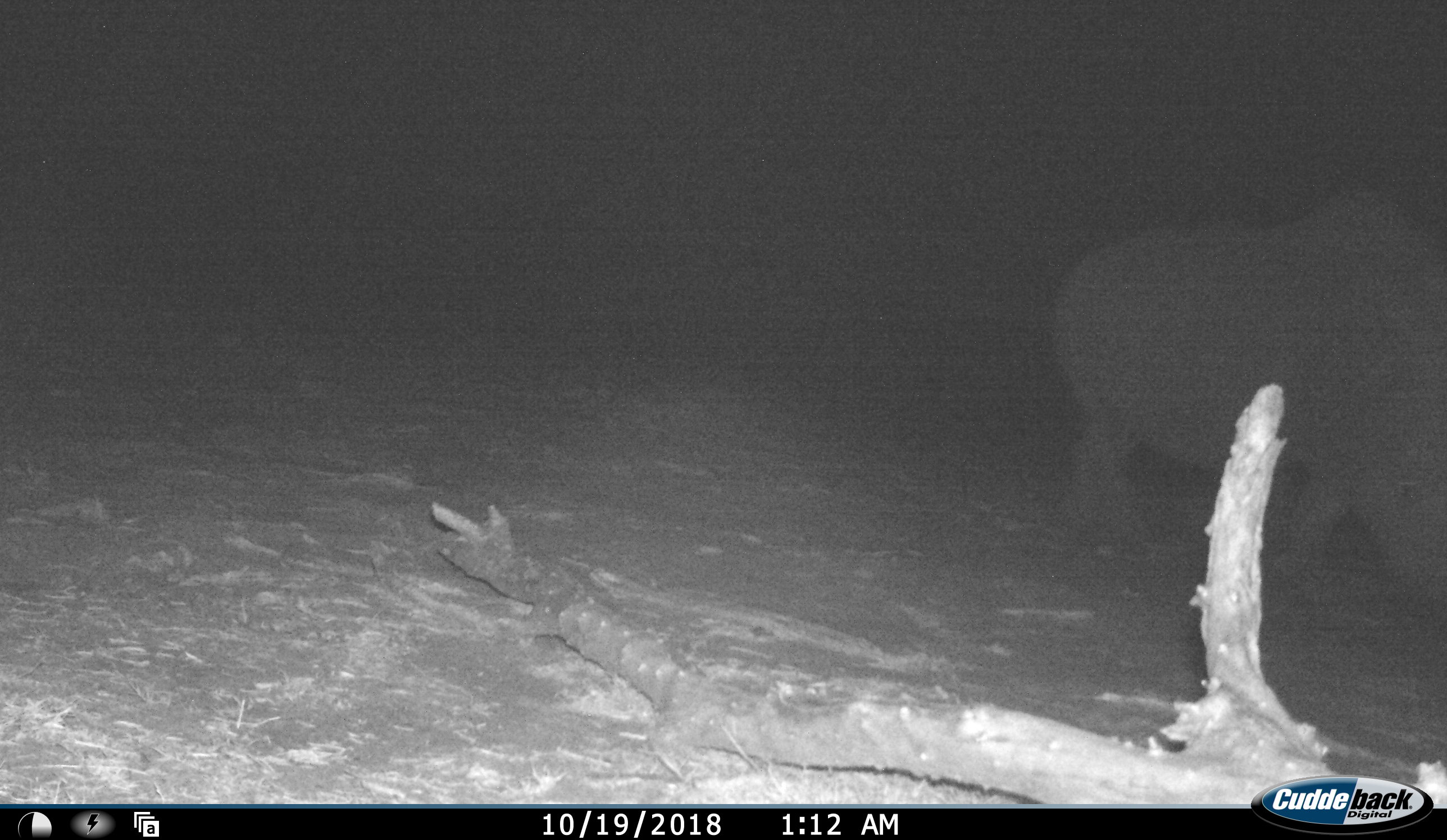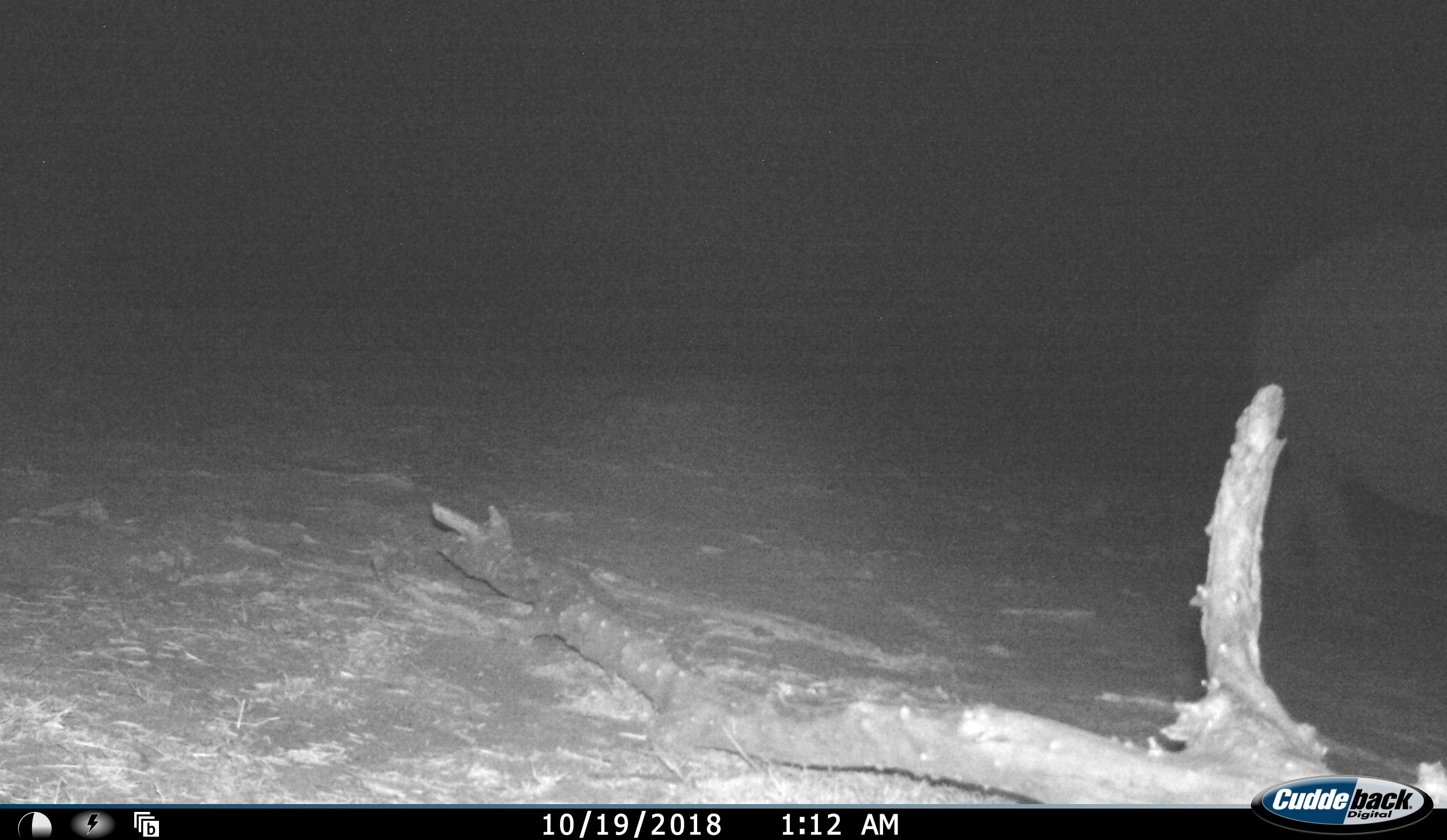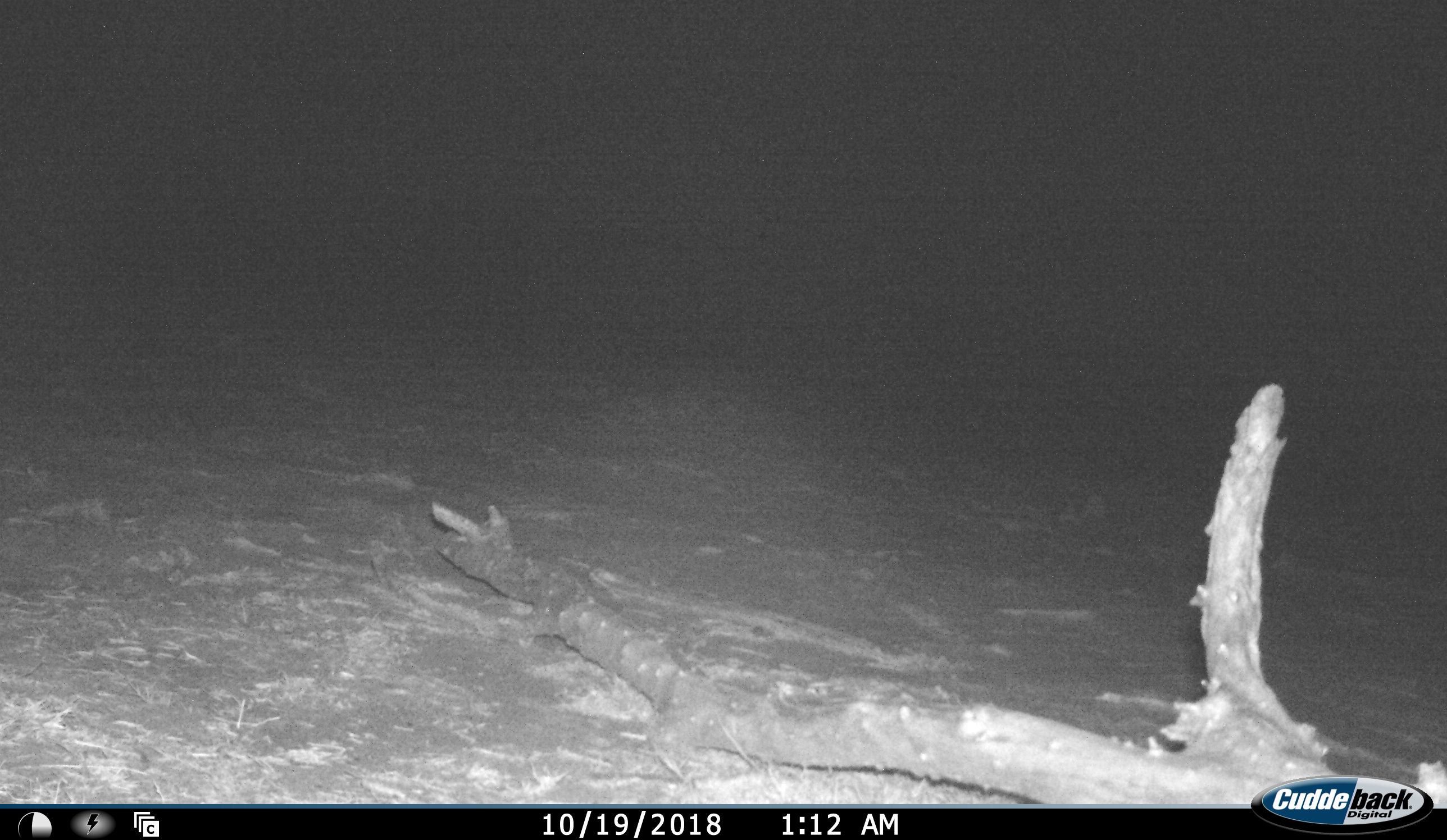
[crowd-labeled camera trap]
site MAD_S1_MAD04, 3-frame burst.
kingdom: Animalia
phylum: Chordata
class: Mammalia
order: Perissodactyla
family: Rhinocerotidae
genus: Ceratotherium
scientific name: Ceratotherium simum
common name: white rhinoceros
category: rhinoceroswhite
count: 1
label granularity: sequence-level